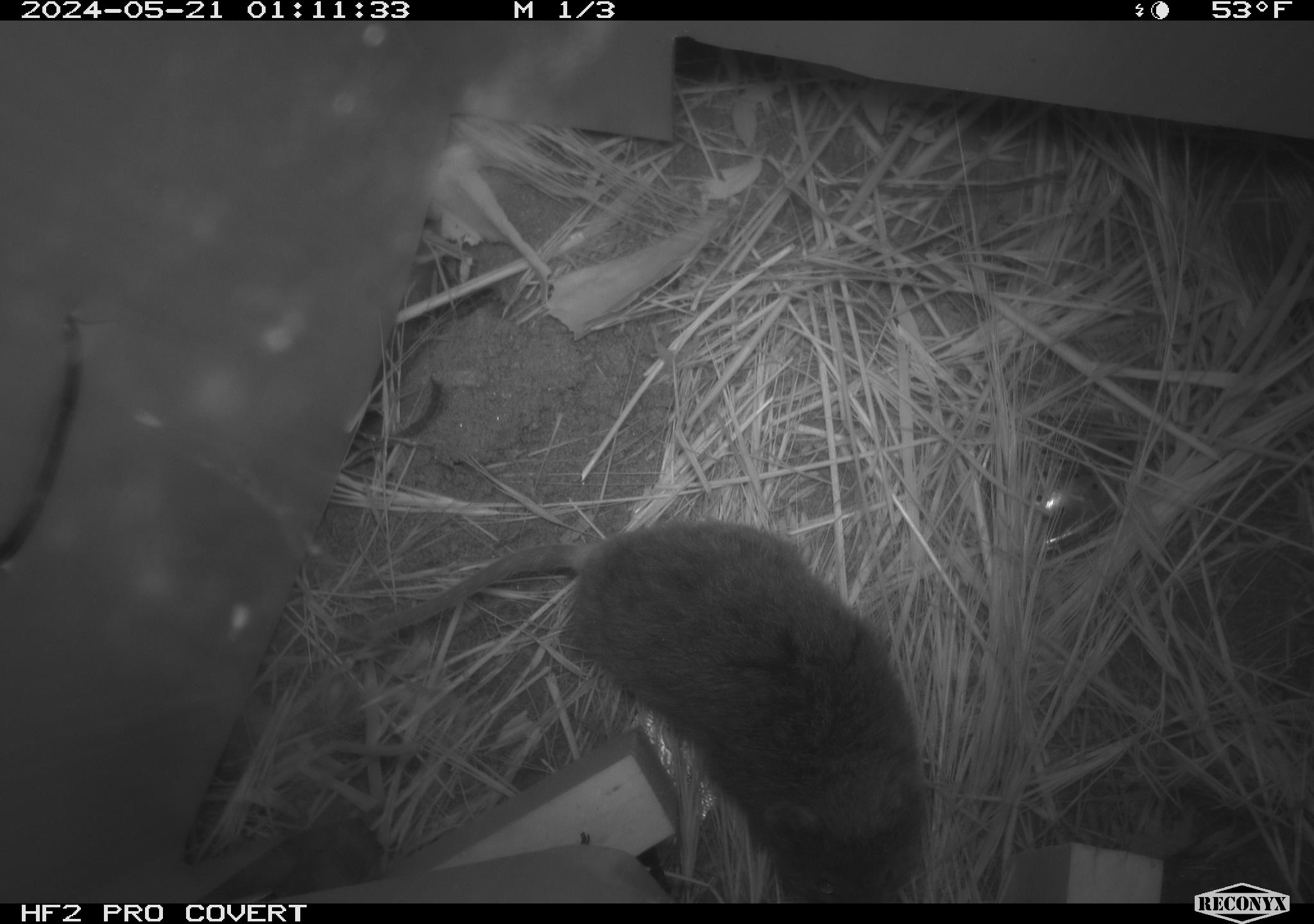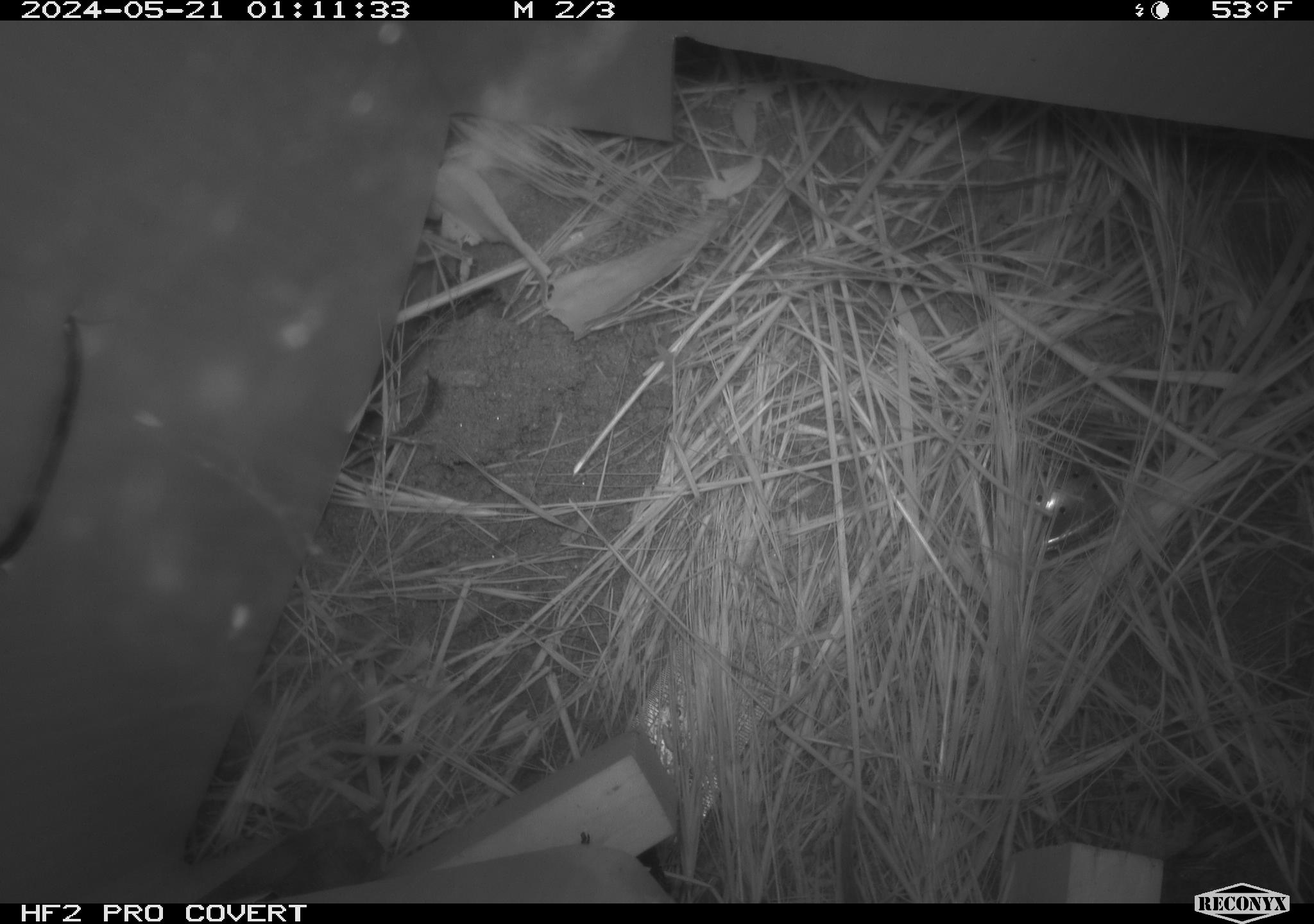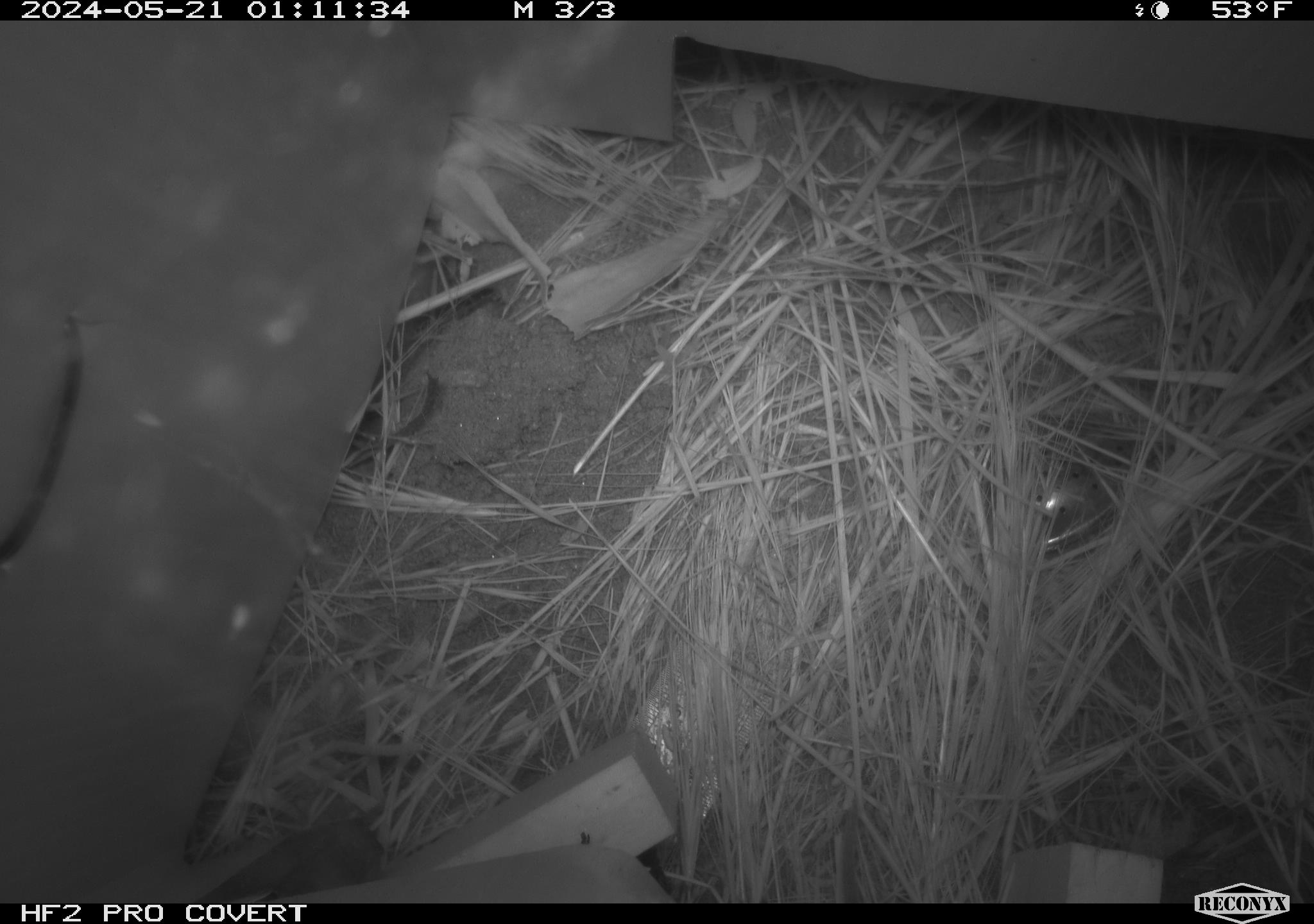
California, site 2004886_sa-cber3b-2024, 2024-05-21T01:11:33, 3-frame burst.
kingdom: Animalia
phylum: Chordata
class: Mammalia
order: Rodentia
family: Cricetidae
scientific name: Arvicolinae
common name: voles, lemmings, and muskrats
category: arvicolinae subfamily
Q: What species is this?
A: Arvicolinae subfamily (voles, lemmings, and muskrats) (Arvicolinae).